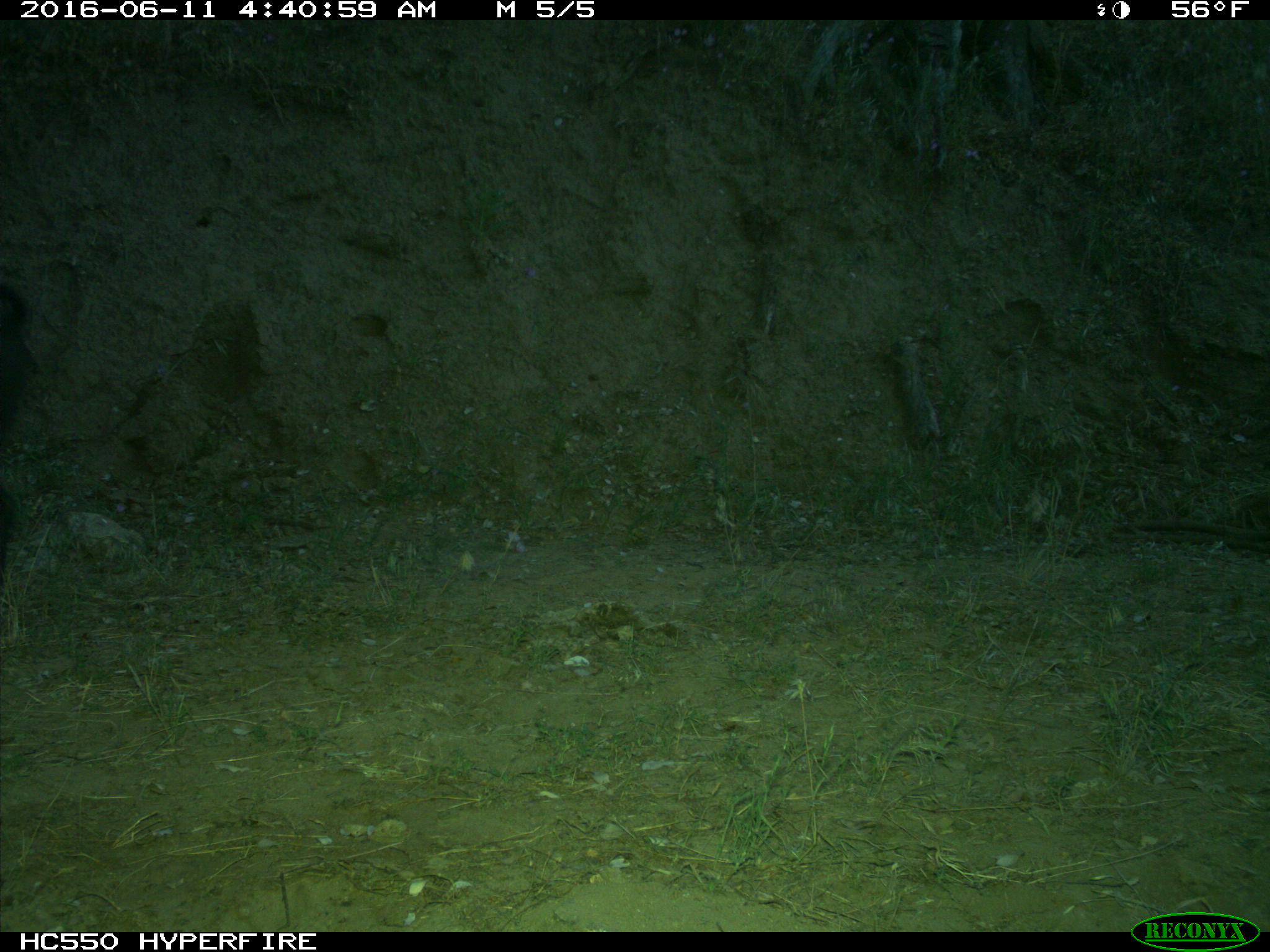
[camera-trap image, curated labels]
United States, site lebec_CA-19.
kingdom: Animalia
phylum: Chordata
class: Mammalia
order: Artiodactyla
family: Suidae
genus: Sus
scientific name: Sus scrofa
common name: wild boar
Sus scrofa (wild boar).